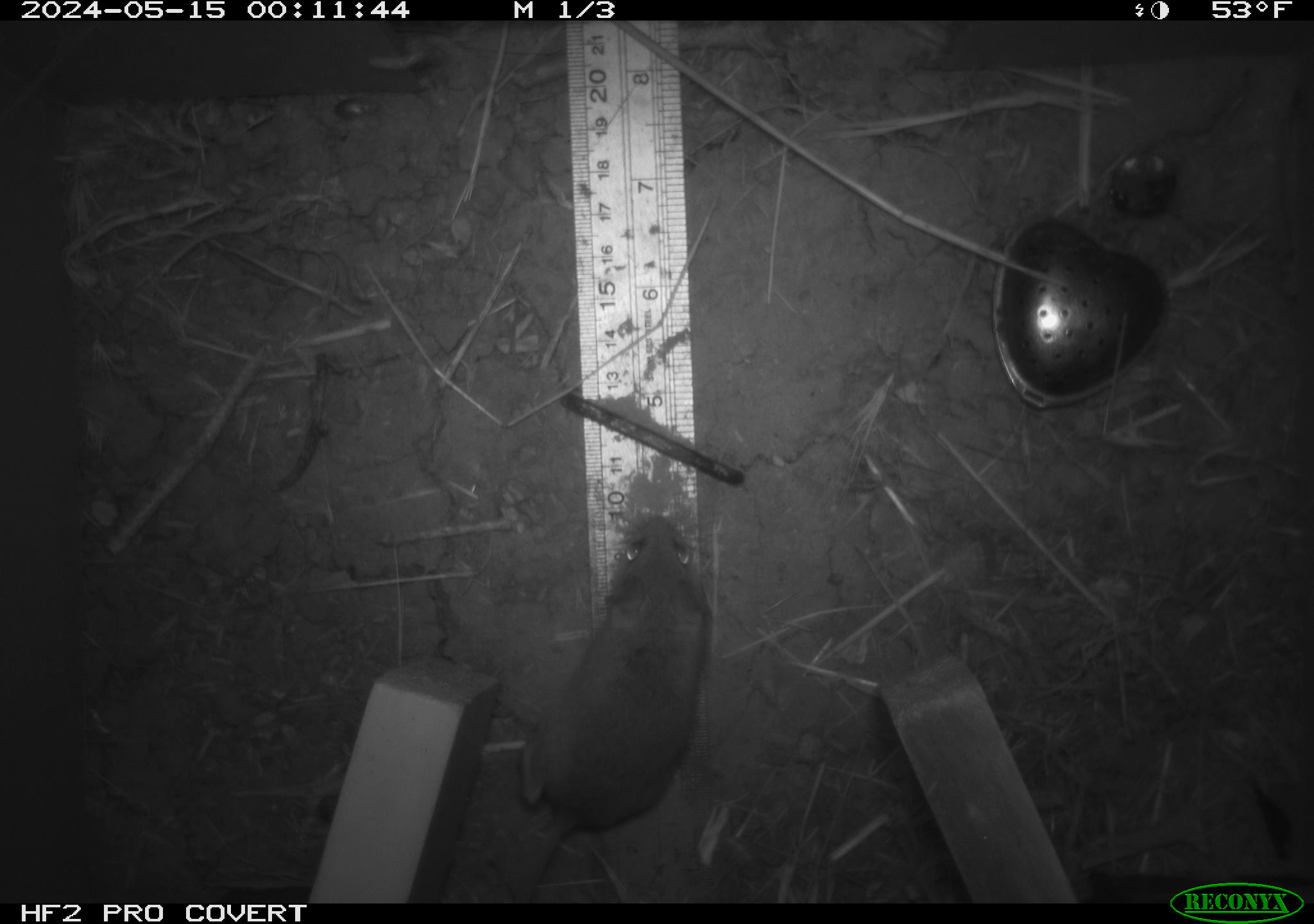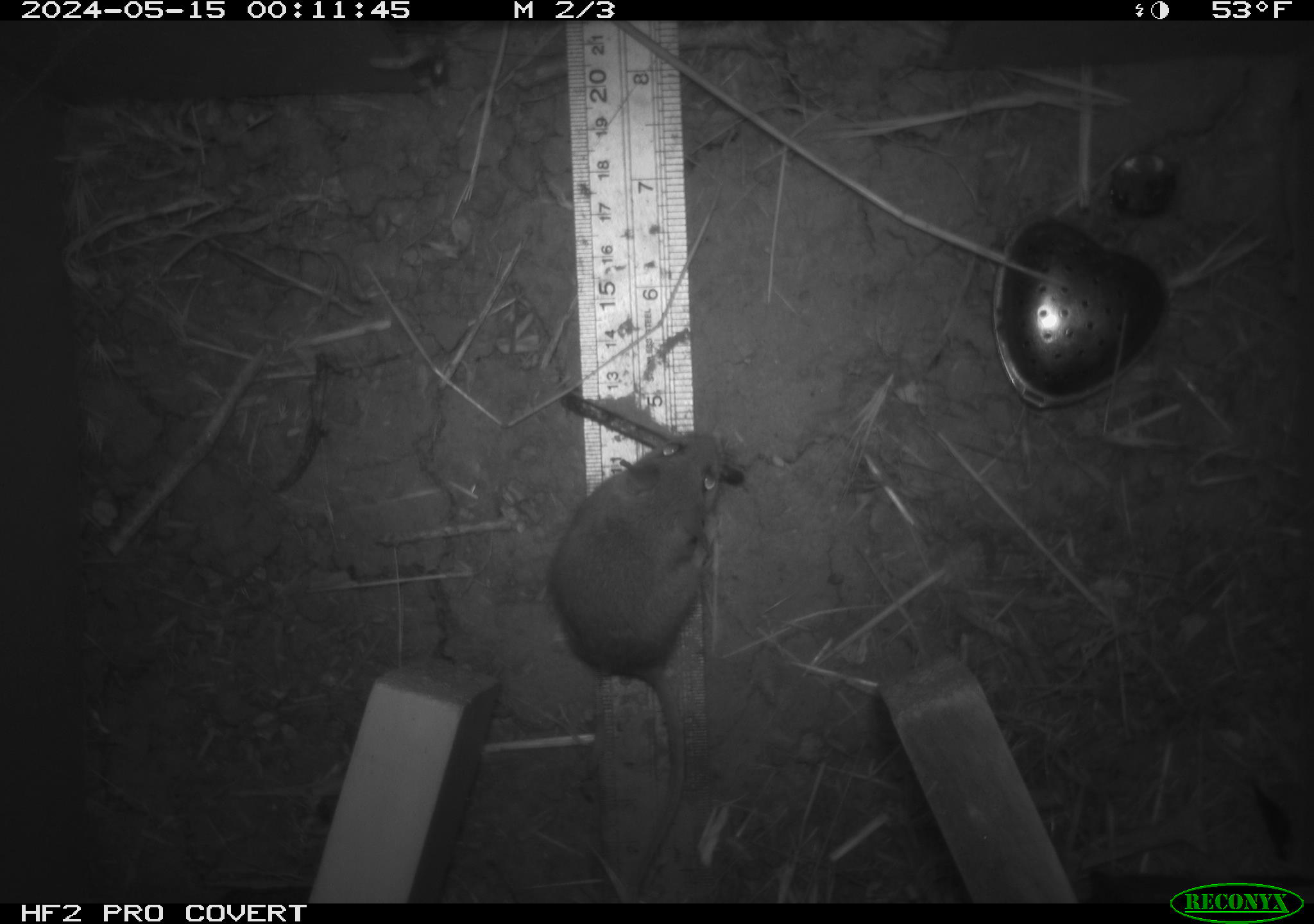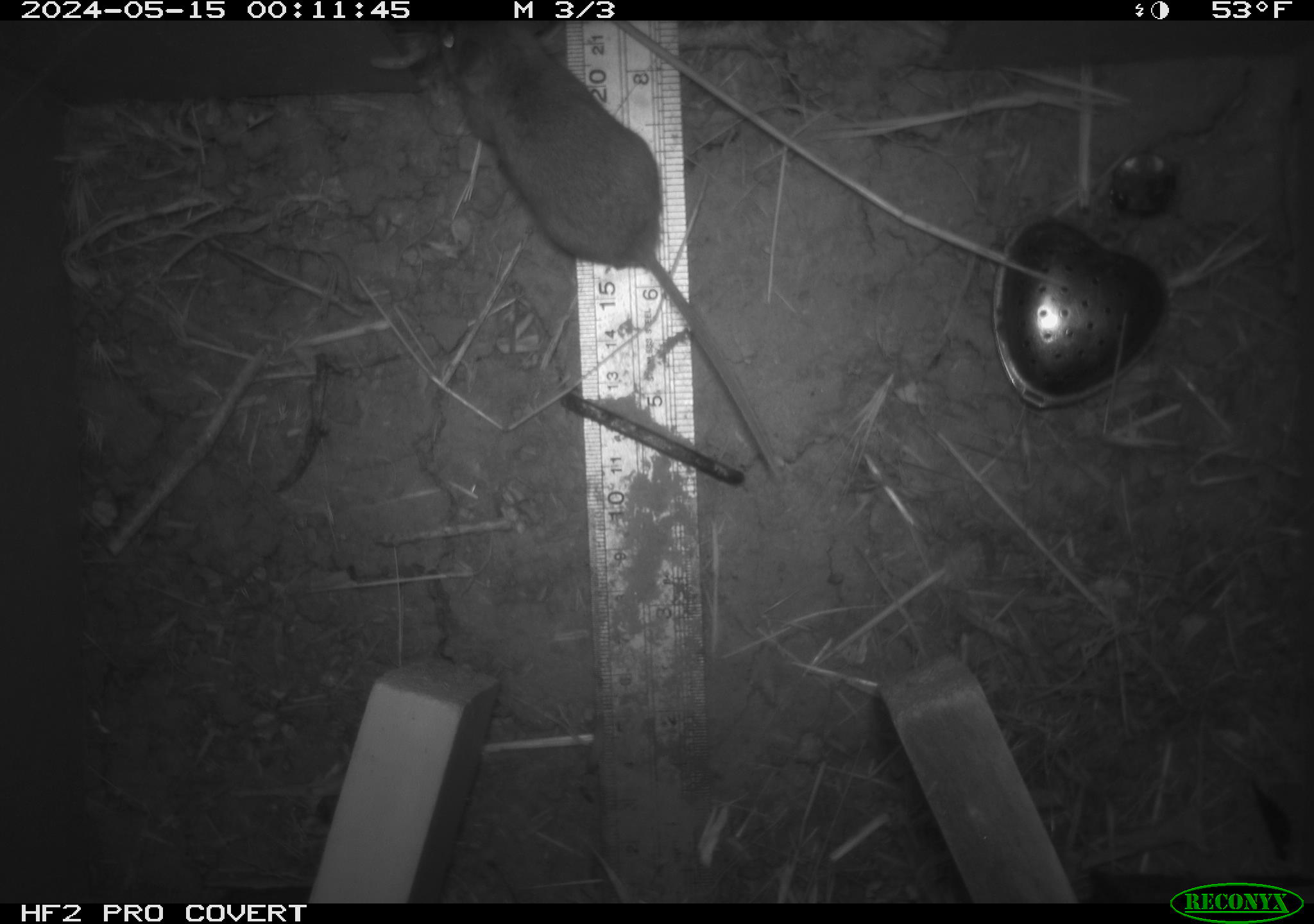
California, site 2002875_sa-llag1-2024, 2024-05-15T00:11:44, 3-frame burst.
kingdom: Animalia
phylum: Chordata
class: Mammalia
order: Rodentia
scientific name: Rodentia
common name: mouse species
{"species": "mouse species (Rodentia)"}